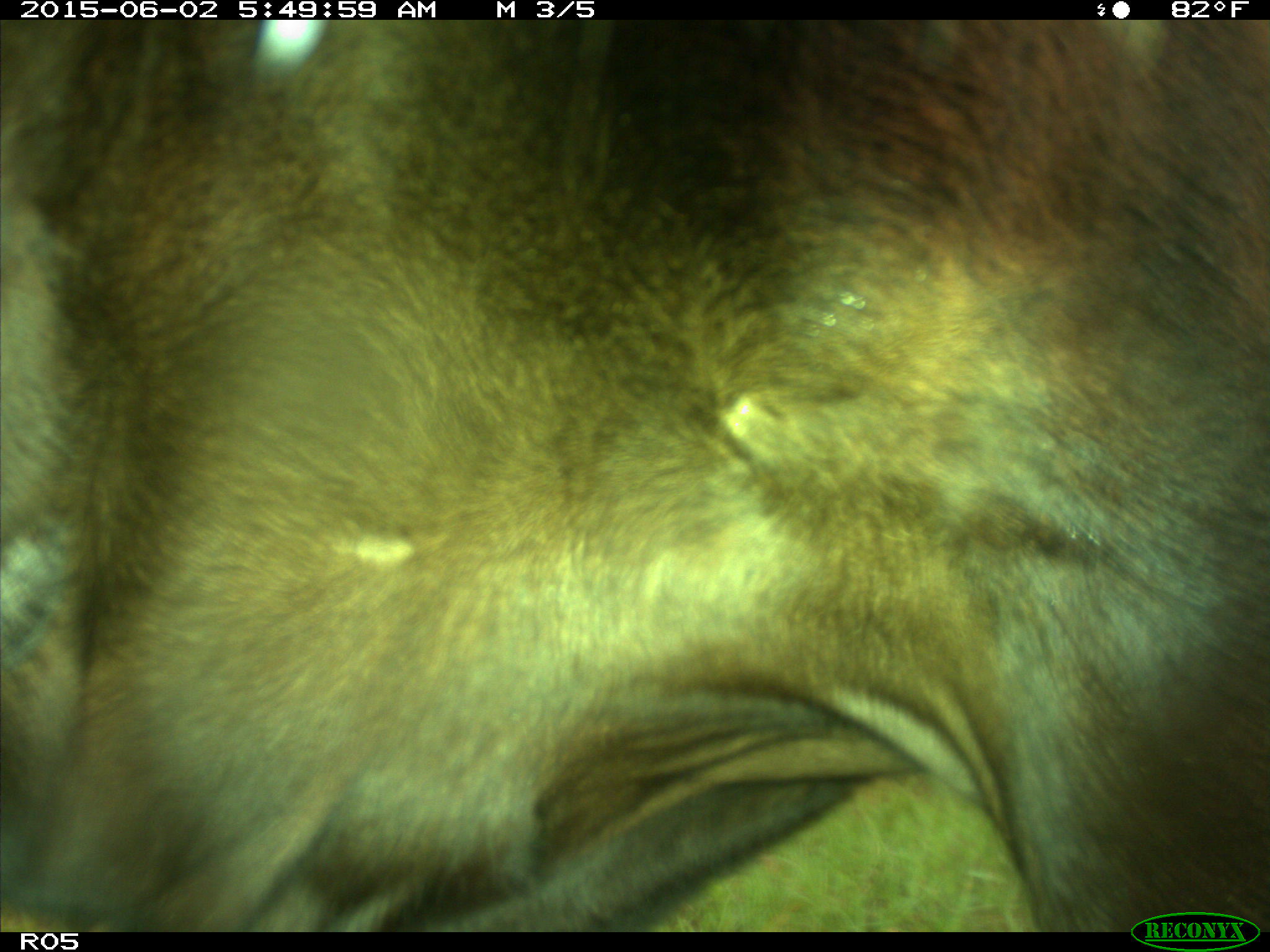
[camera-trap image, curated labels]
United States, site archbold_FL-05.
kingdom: Animalia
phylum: Chordata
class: Mammalia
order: Artiodactyla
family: Bovidae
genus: Bos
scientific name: Bos taurus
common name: domestic cow